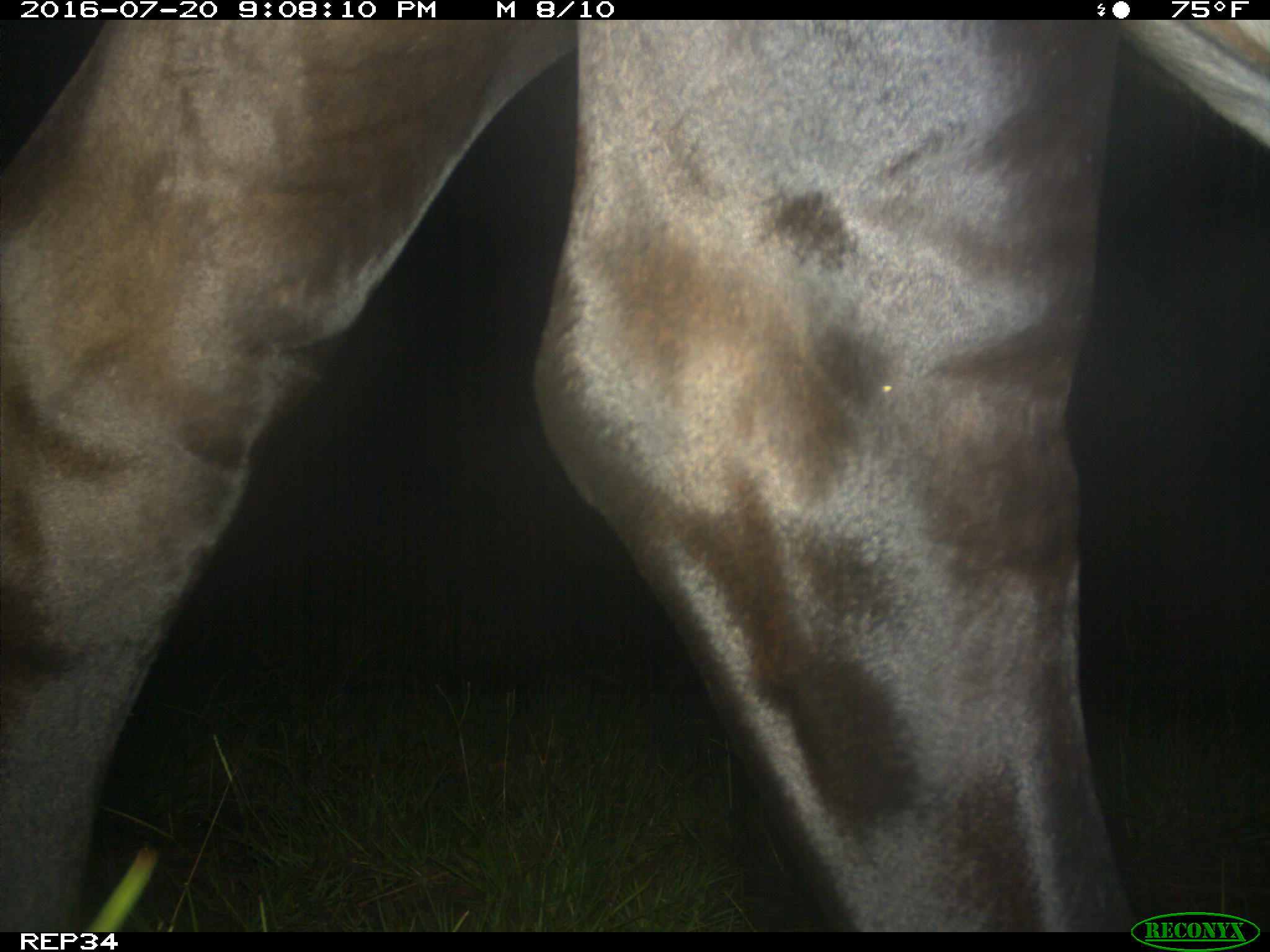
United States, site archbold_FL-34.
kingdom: Animalia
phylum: Chordata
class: Mammalia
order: Artiodactyla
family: Bovidae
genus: Bos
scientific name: Bos taurus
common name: domestic cow